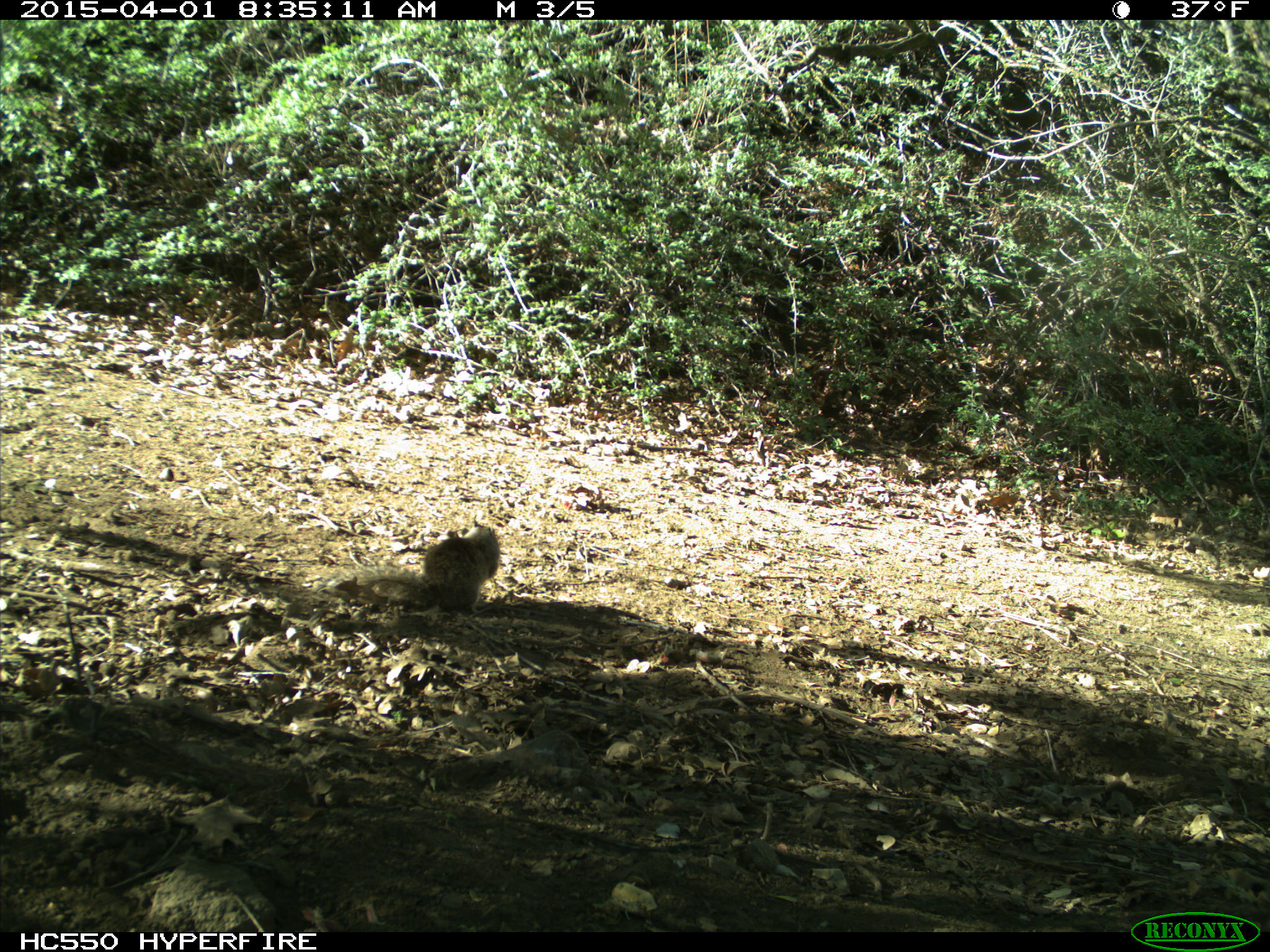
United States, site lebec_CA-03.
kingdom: Animalia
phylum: Chordata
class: Mammalia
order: Rodentia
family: Sciuridae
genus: Otospermophilus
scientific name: Otospermophilus beecheyi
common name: california ground squirrel